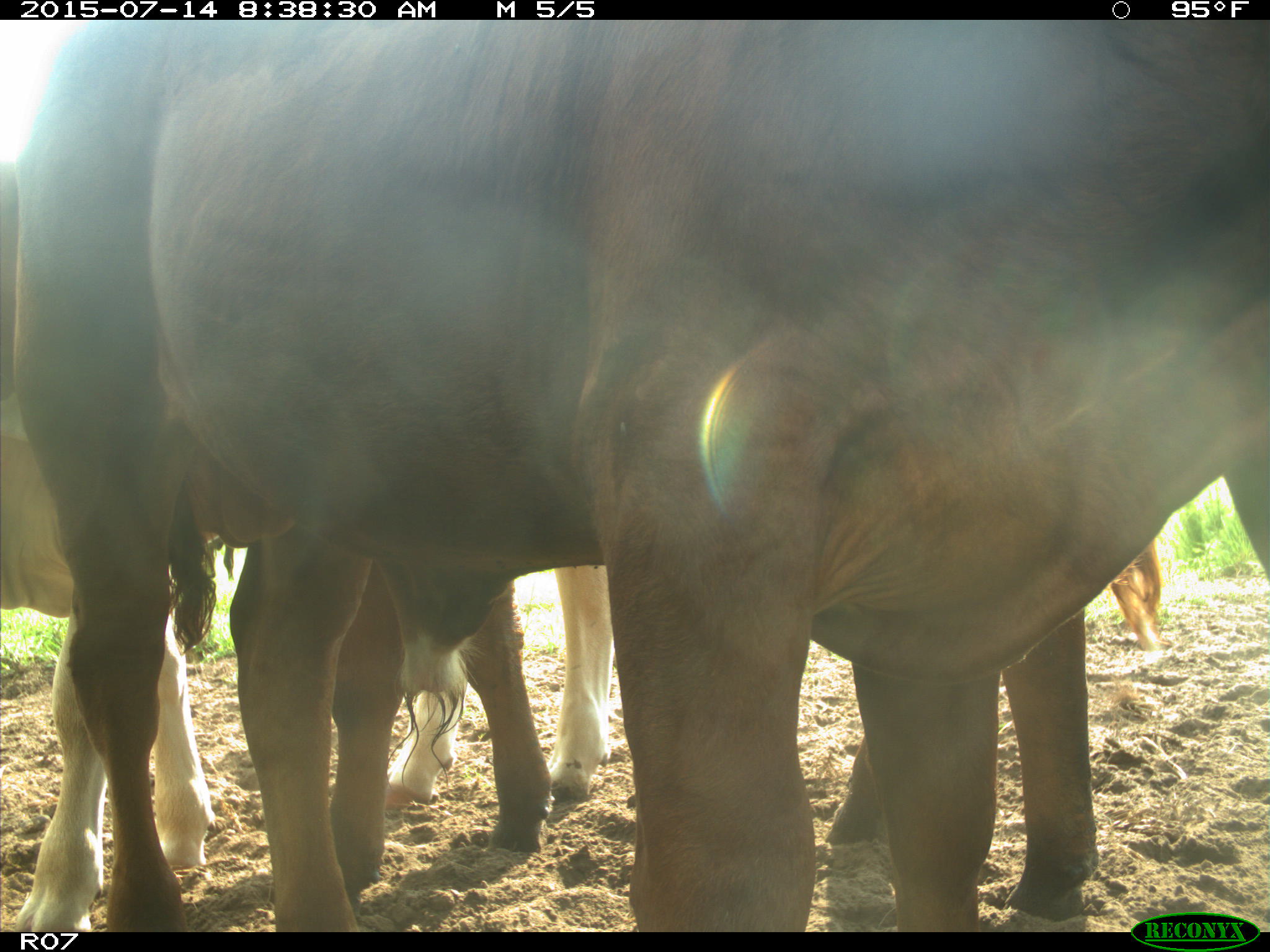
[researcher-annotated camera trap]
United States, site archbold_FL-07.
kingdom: Animalia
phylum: Chordata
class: Mammalia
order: Artiodactyla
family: Bovidae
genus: Bos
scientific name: Bos taurus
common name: domestic cow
Bos taurus (domestic cow).